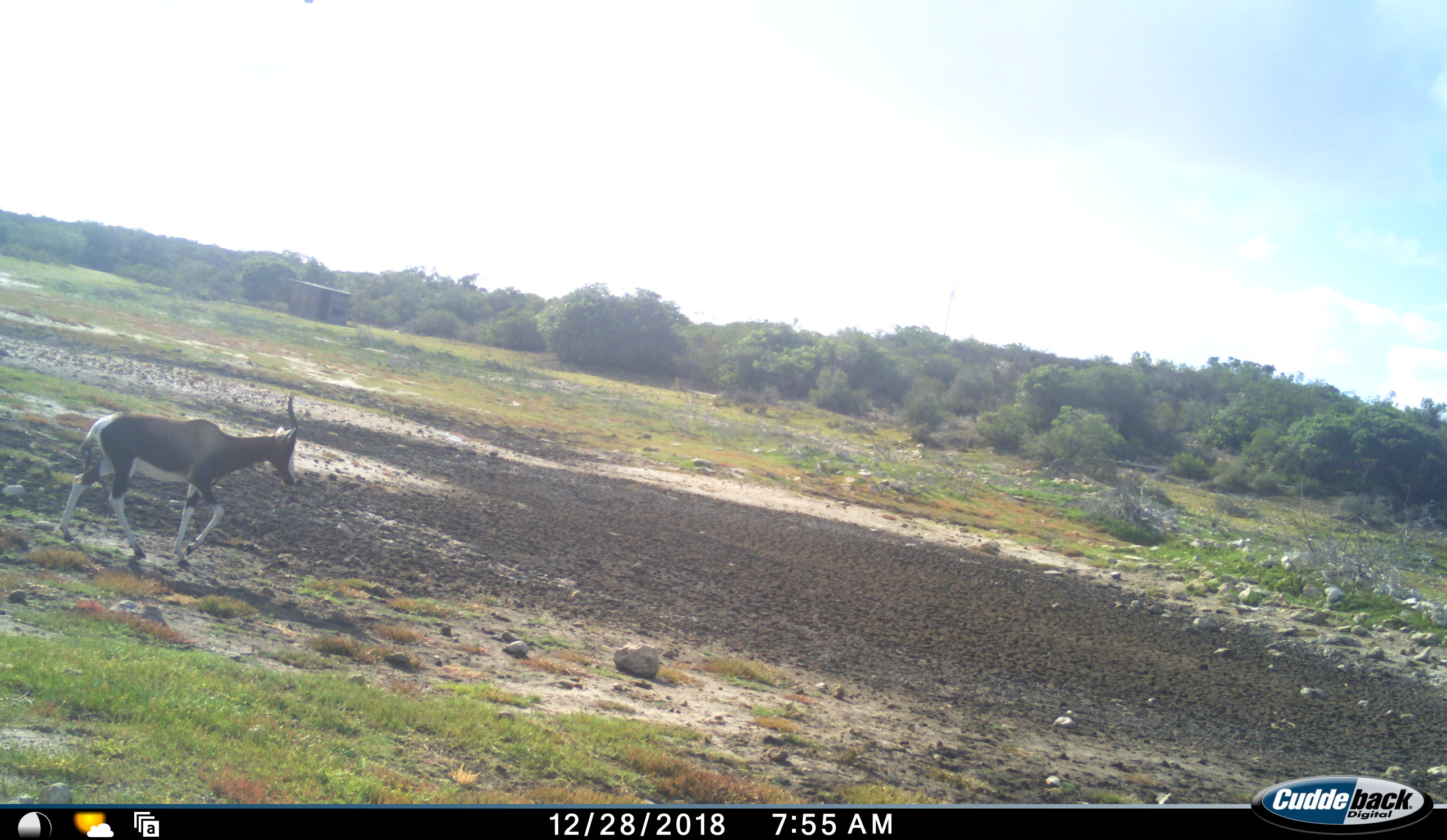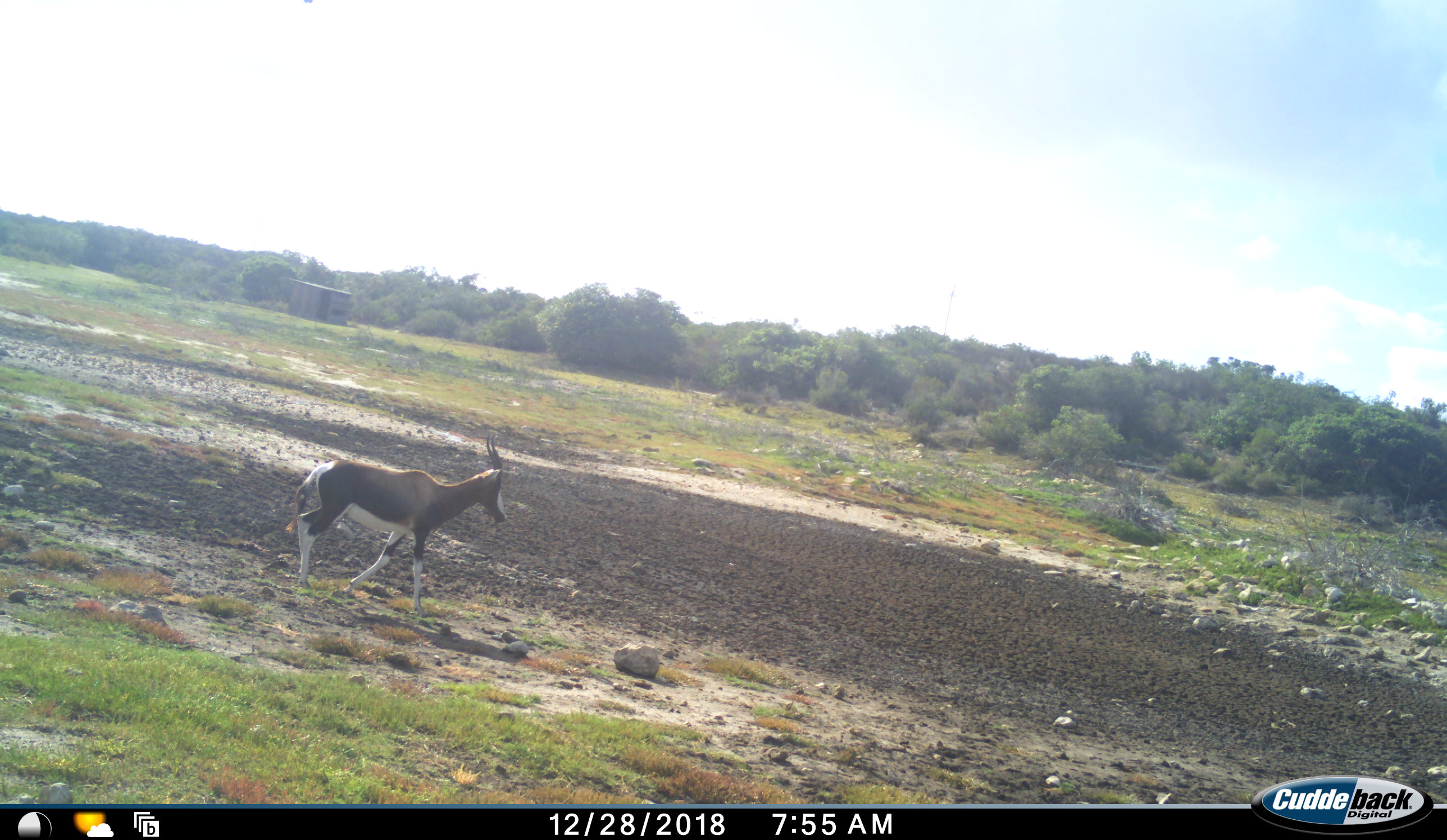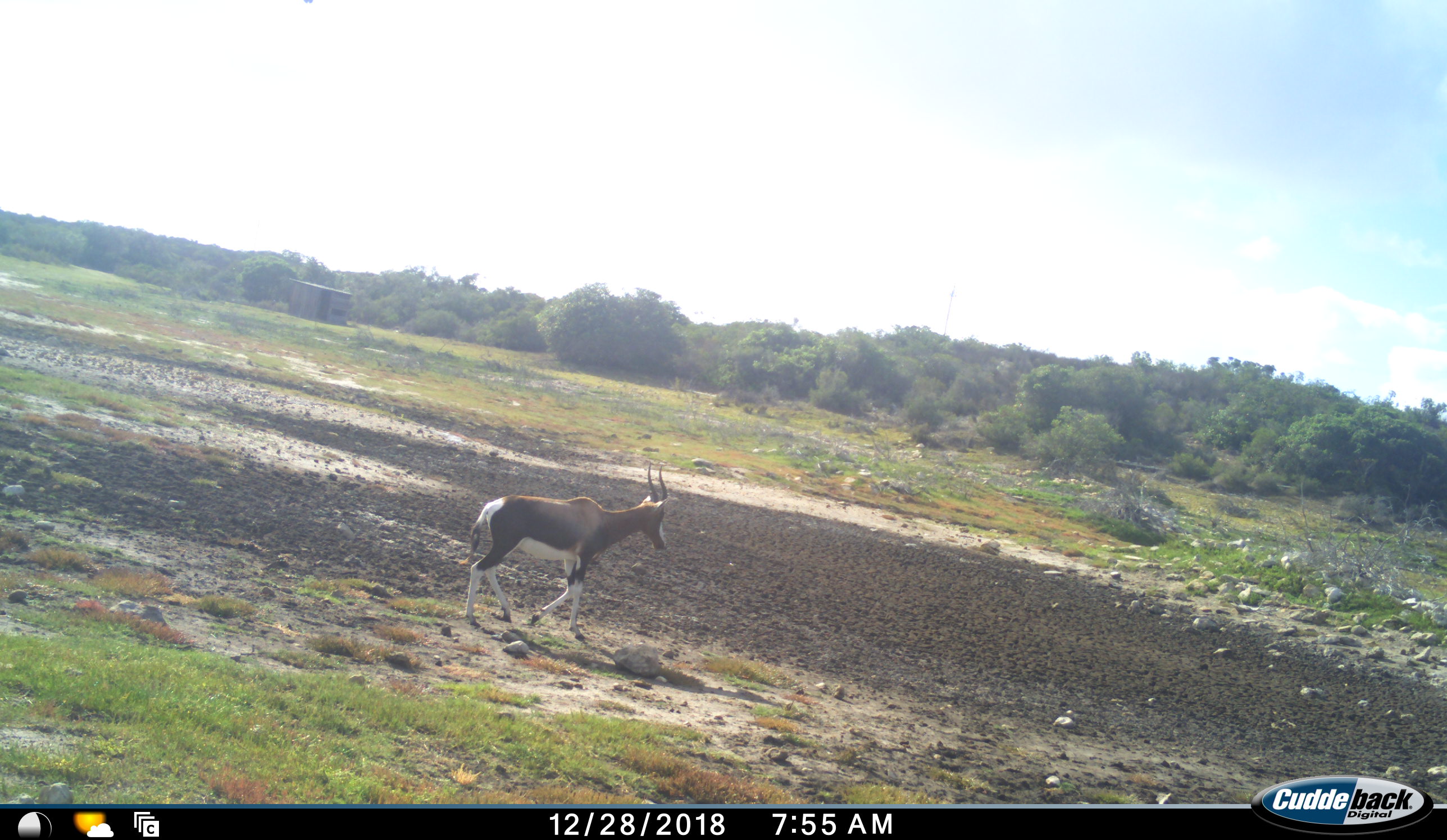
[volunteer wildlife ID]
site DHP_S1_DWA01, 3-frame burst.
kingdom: Animalia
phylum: Chordata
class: Mammalia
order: Artiodactyla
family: Bovidae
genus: Damaliscus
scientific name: Damaliscus pygargus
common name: bontebok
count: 1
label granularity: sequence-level